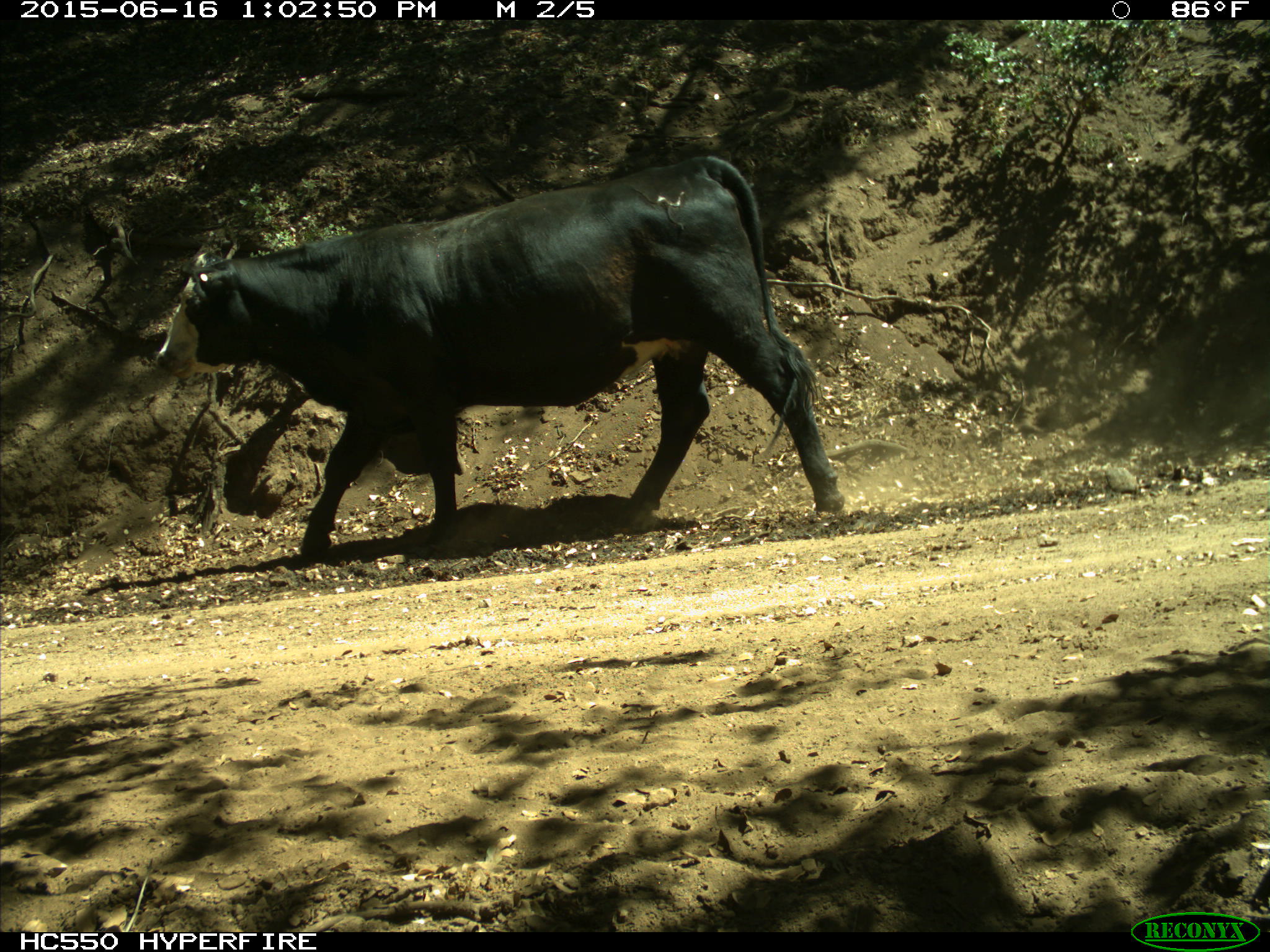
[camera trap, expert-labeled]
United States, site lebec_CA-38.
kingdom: Animalia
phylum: Chordata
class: Mammalia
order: Artiodactyla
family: Bovidae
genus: Bos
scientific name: Bos taurus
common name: domestic cow